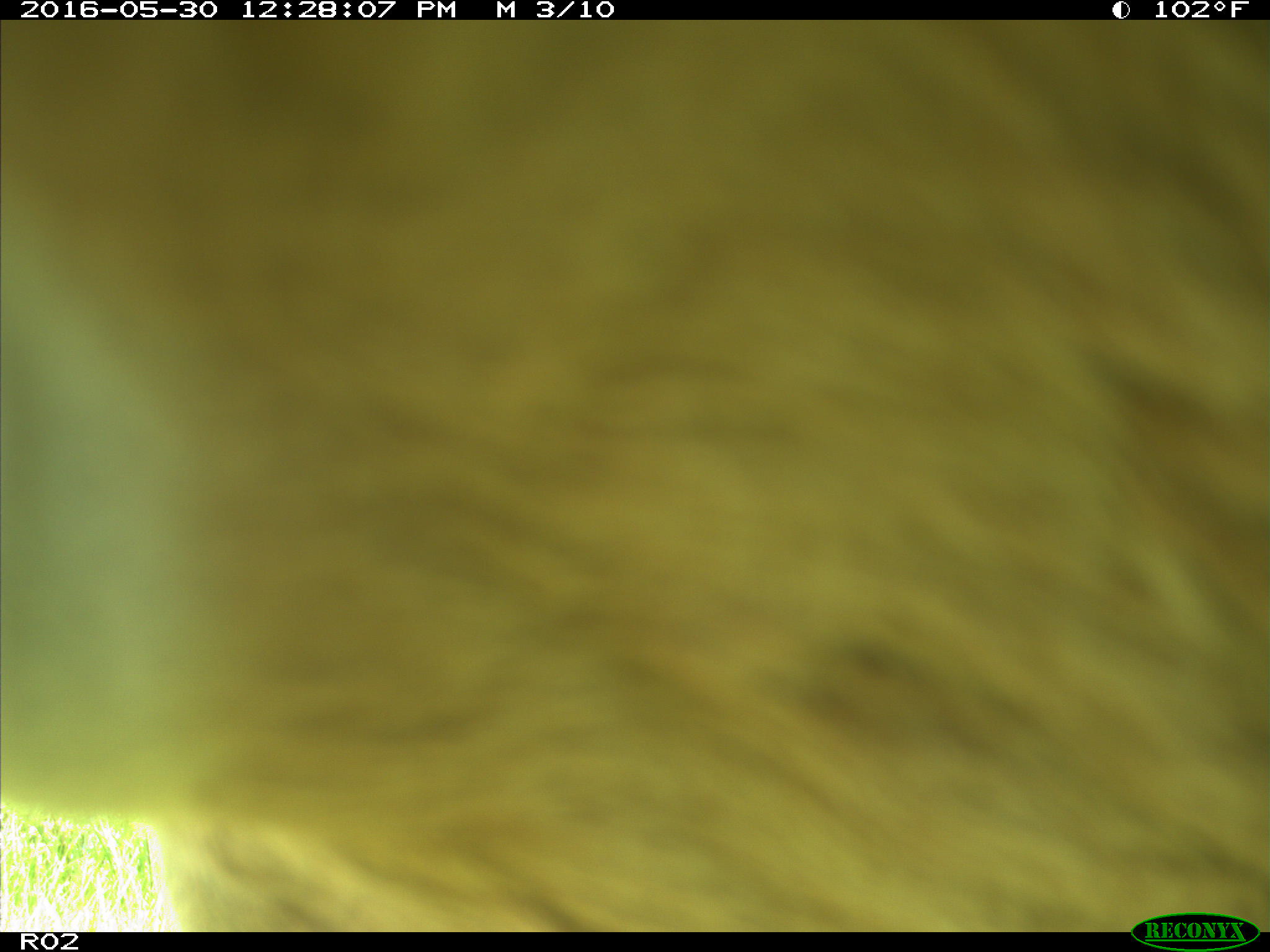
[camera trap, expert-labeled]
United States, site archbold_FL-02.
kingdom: Animalia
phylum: Chordata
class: Mammalia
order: Artiodactyla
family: Bovidae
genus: Bos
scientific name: Bos taurus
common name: domestic cow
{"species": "Bos taurus (domestic cow)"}